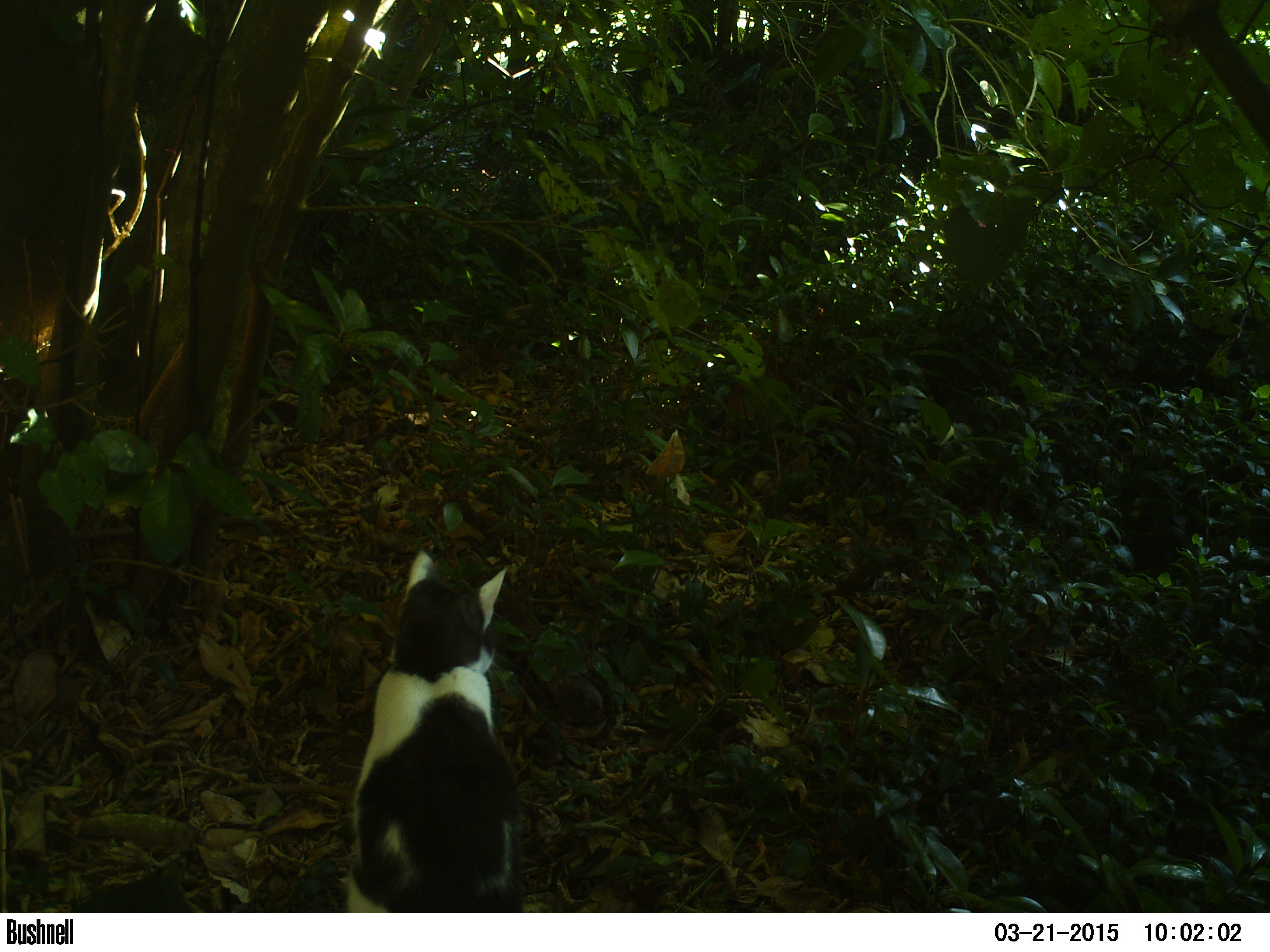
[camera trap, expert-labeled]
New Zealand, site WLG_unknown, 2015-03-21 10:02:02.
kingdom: Animalia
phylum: Chordata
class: Mammalia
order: Carnivora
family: Felidae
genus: Felis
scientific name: Felis catus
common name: domestic cat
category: cat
Cat (domestic cat) (Felis catus).